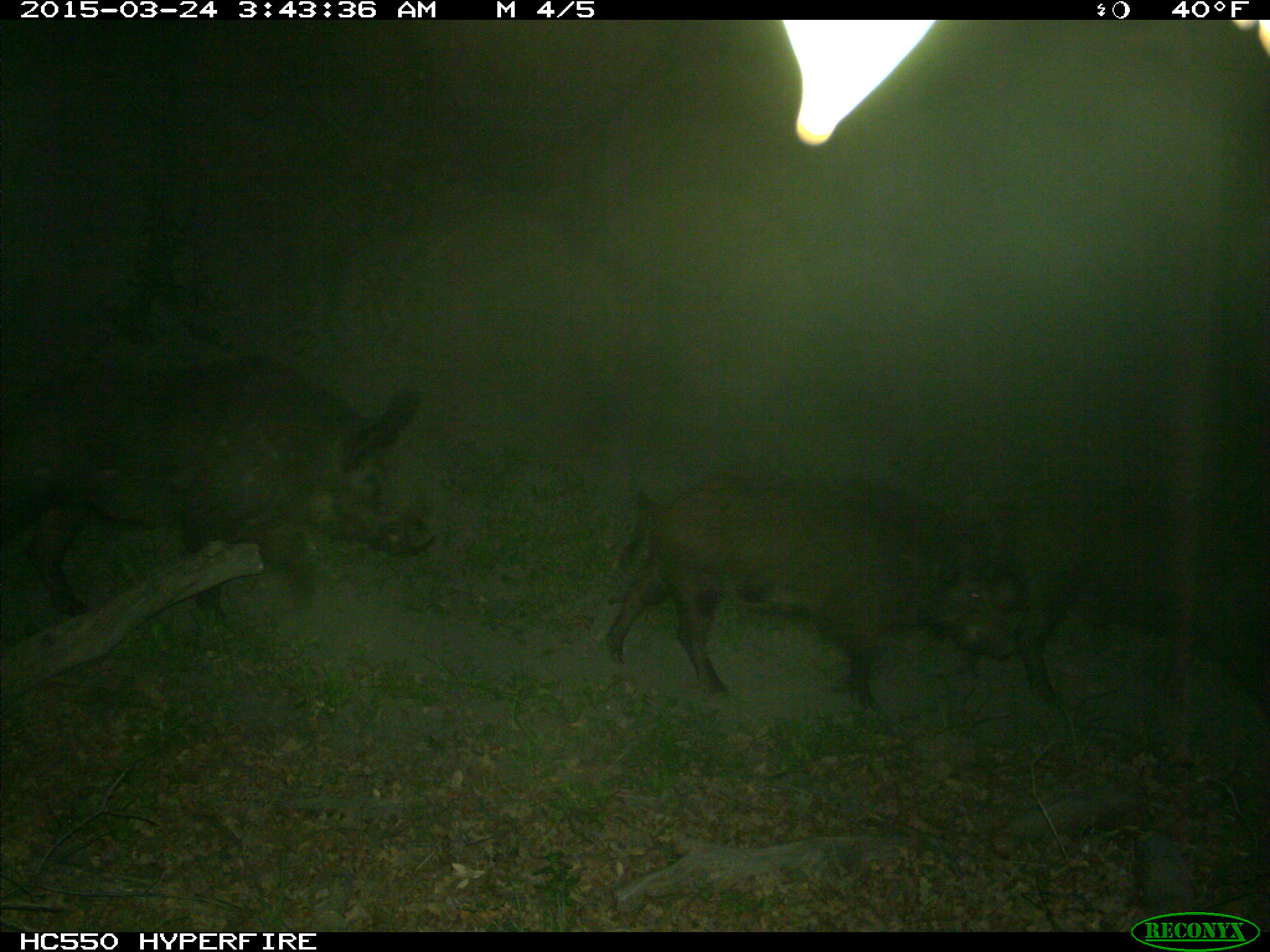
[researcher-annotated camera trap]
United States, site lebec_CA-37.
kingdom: Animalia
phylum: Chordata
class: Mammalia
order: Artiodactyla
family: Suidae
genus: Sus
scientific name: Sus scrofa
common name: wild boar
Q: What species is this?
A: Sus scrofa (wild boar).